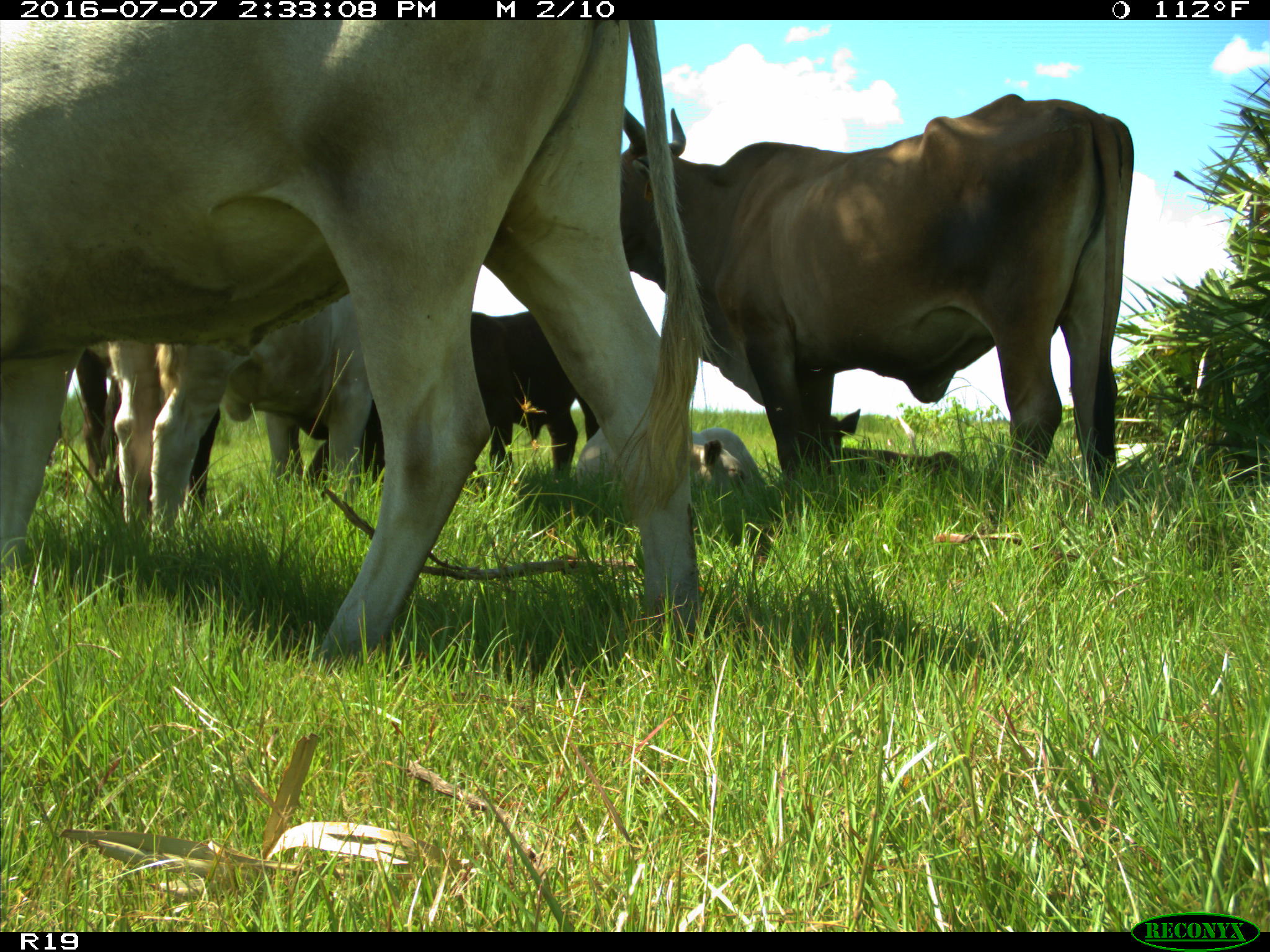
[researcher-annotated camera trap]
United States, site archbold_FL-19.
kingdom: Animalia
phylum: Chordata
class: Mammalia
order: Artiodactyla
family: Bovidae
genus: Bos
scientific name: Bos taurus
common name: domestic cow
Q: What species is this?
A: Bos taurus (domestic cow).